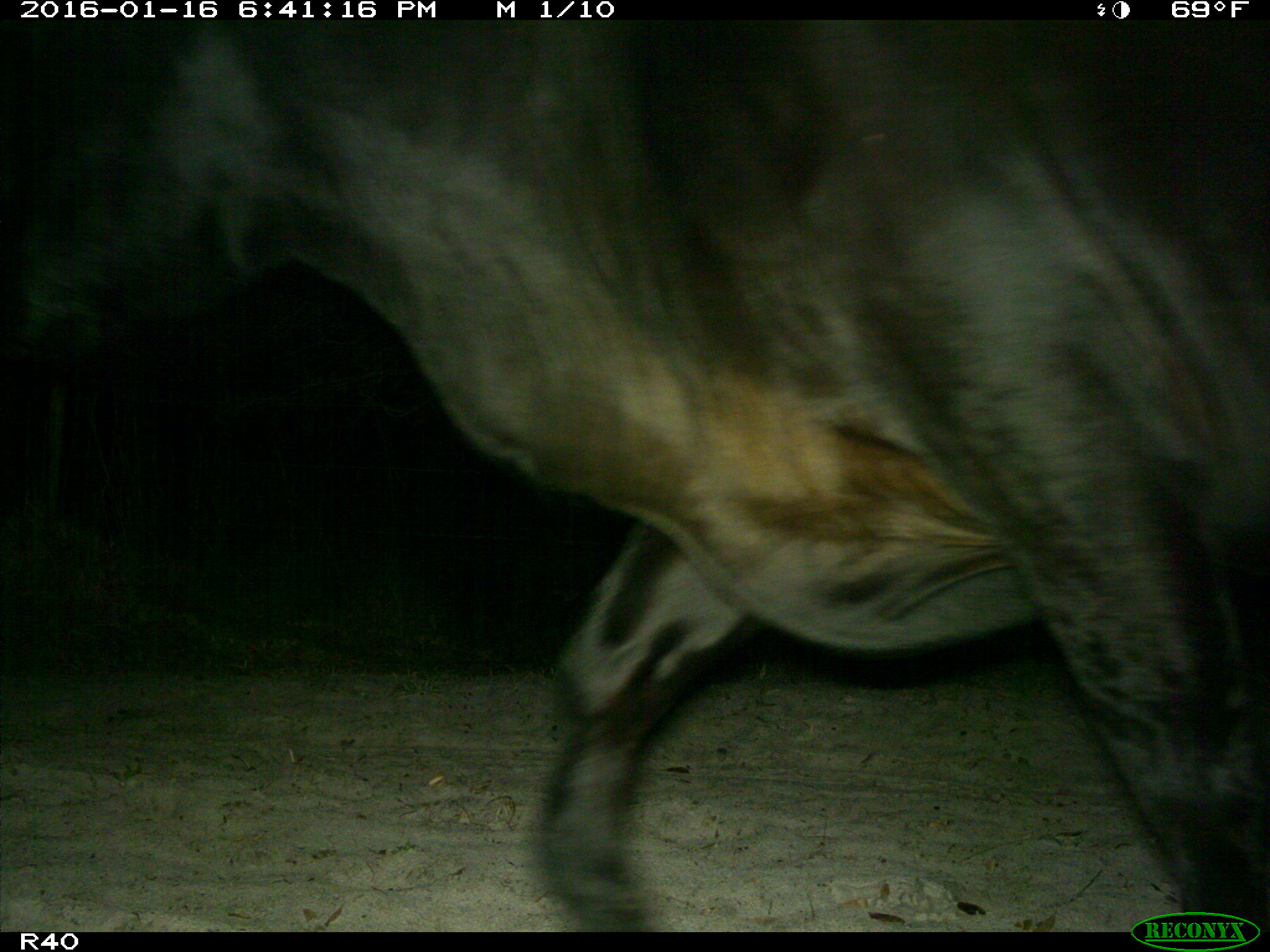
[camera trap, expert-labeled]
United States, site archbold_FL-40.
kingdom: Animalia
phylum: Chordata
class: Mammalia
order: Artiodactyla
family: Bovidae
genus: Bos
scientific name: Bos taurus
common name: domestic cow